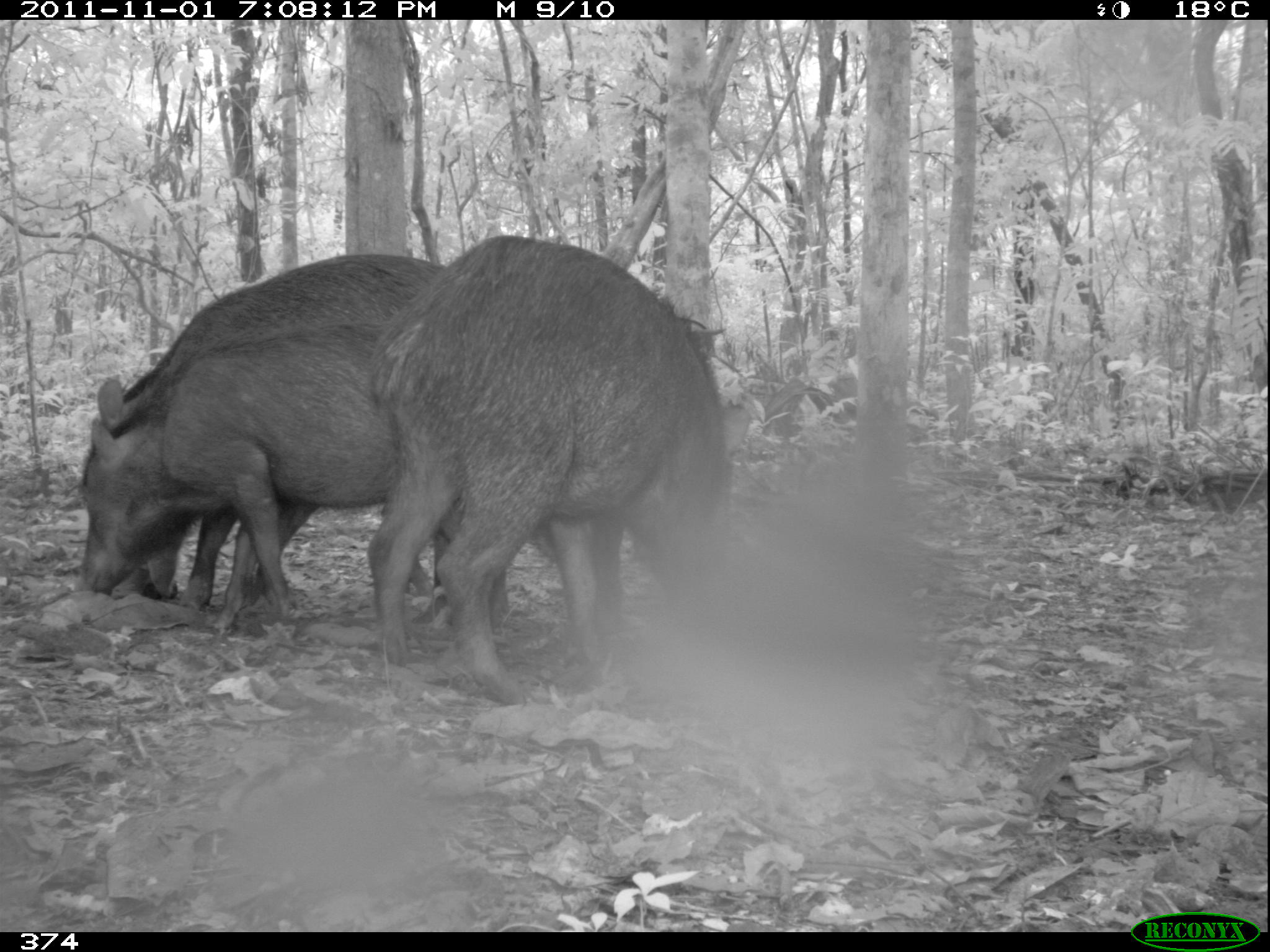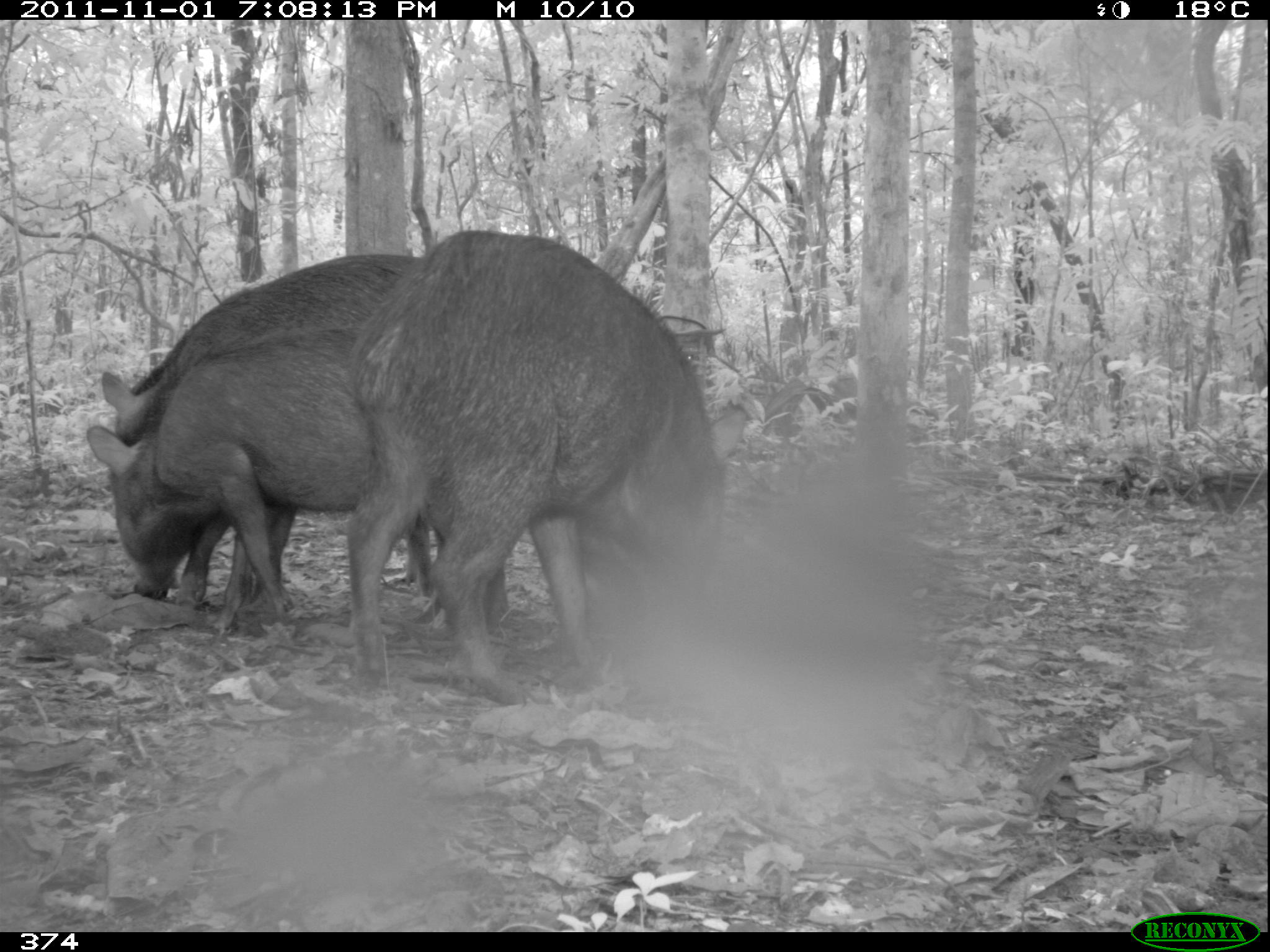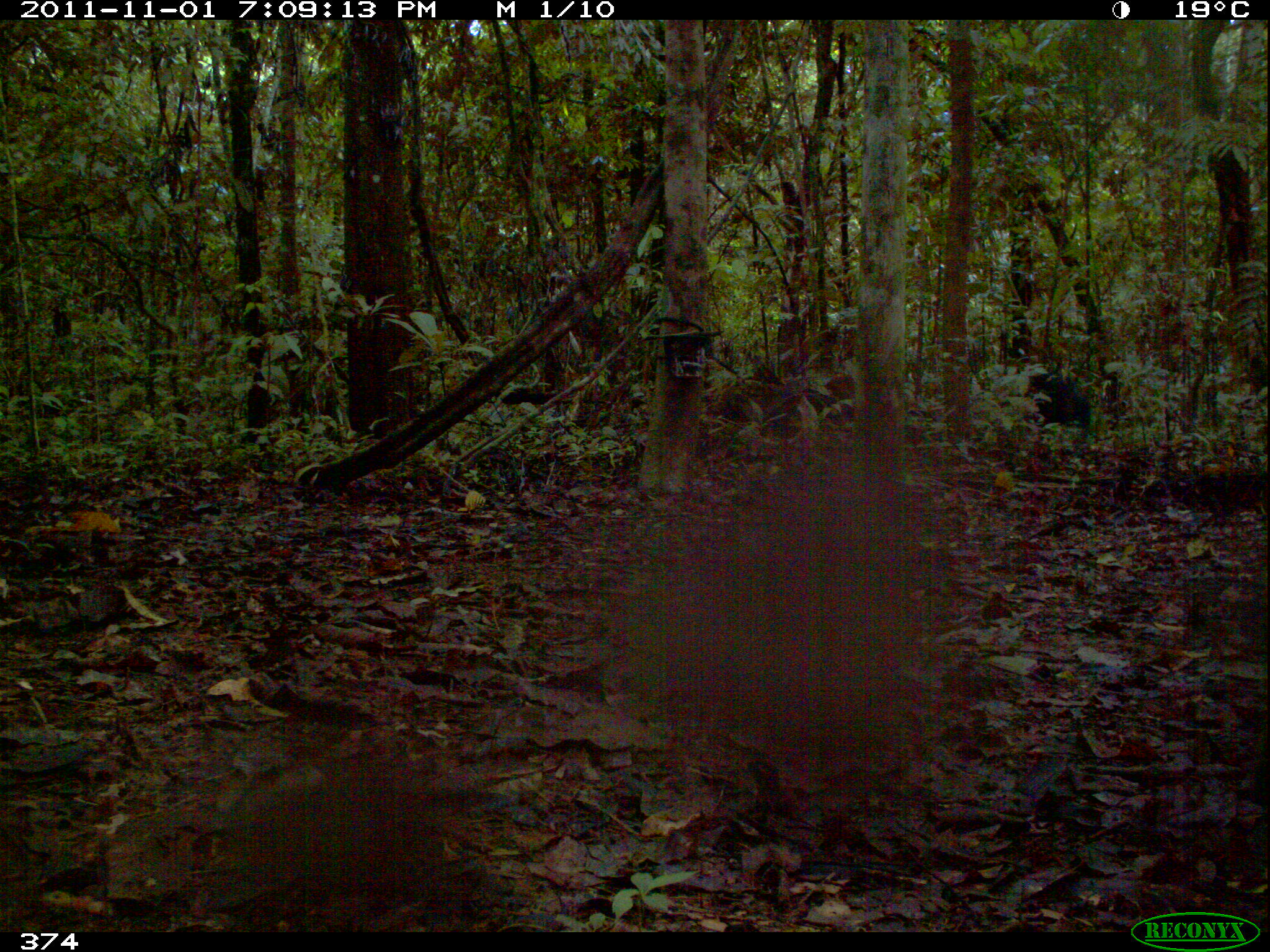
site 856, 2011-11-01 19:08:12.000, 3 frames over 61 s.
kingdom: Animalia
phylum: Chordata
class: Mammalia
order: Artiodactyla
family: Tayassuidae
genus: Tayassu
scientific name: Tayassu pecari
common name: white-lipped peccary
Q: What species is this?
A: Tayassu pecari (white-lipped peccary).